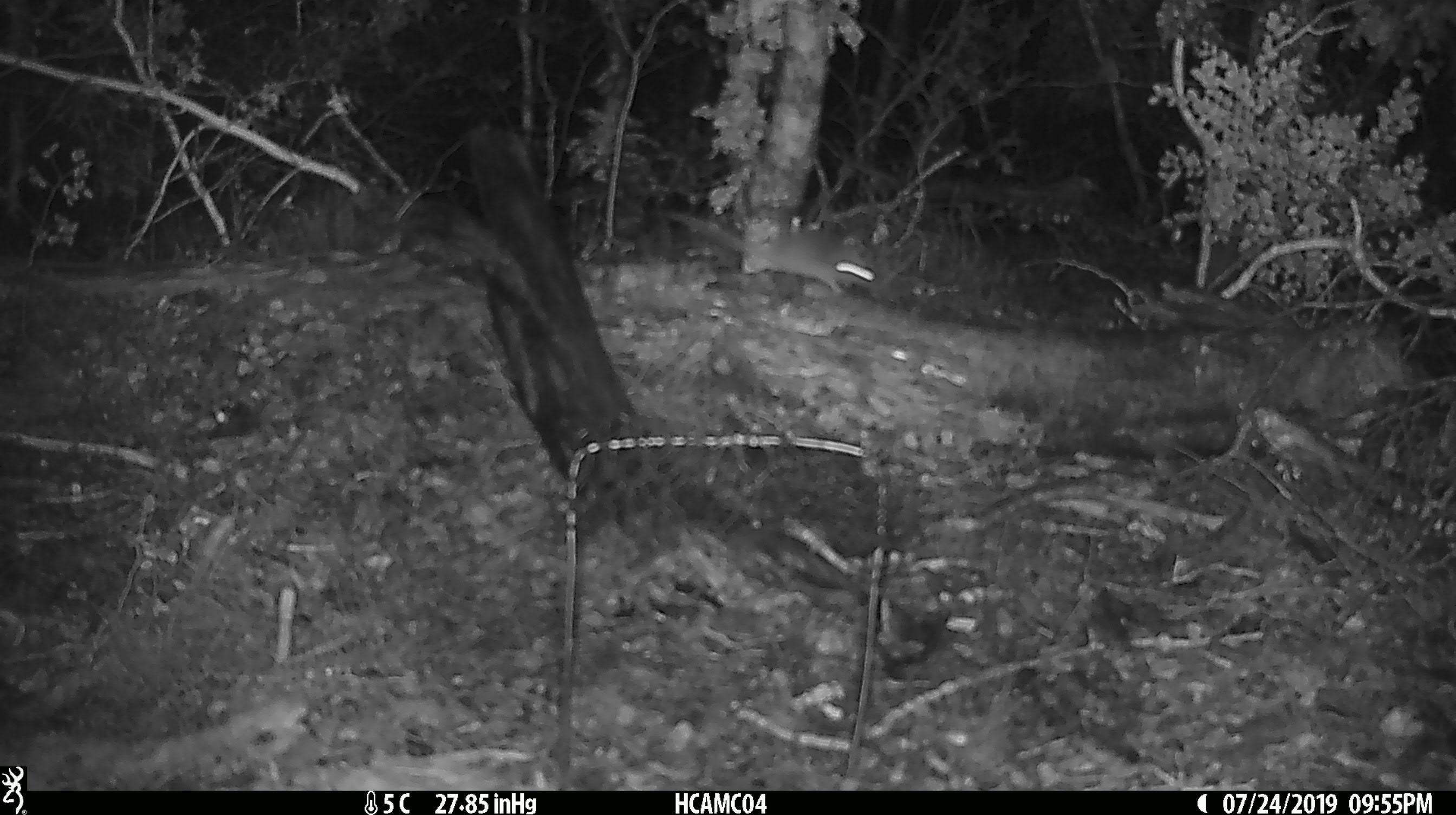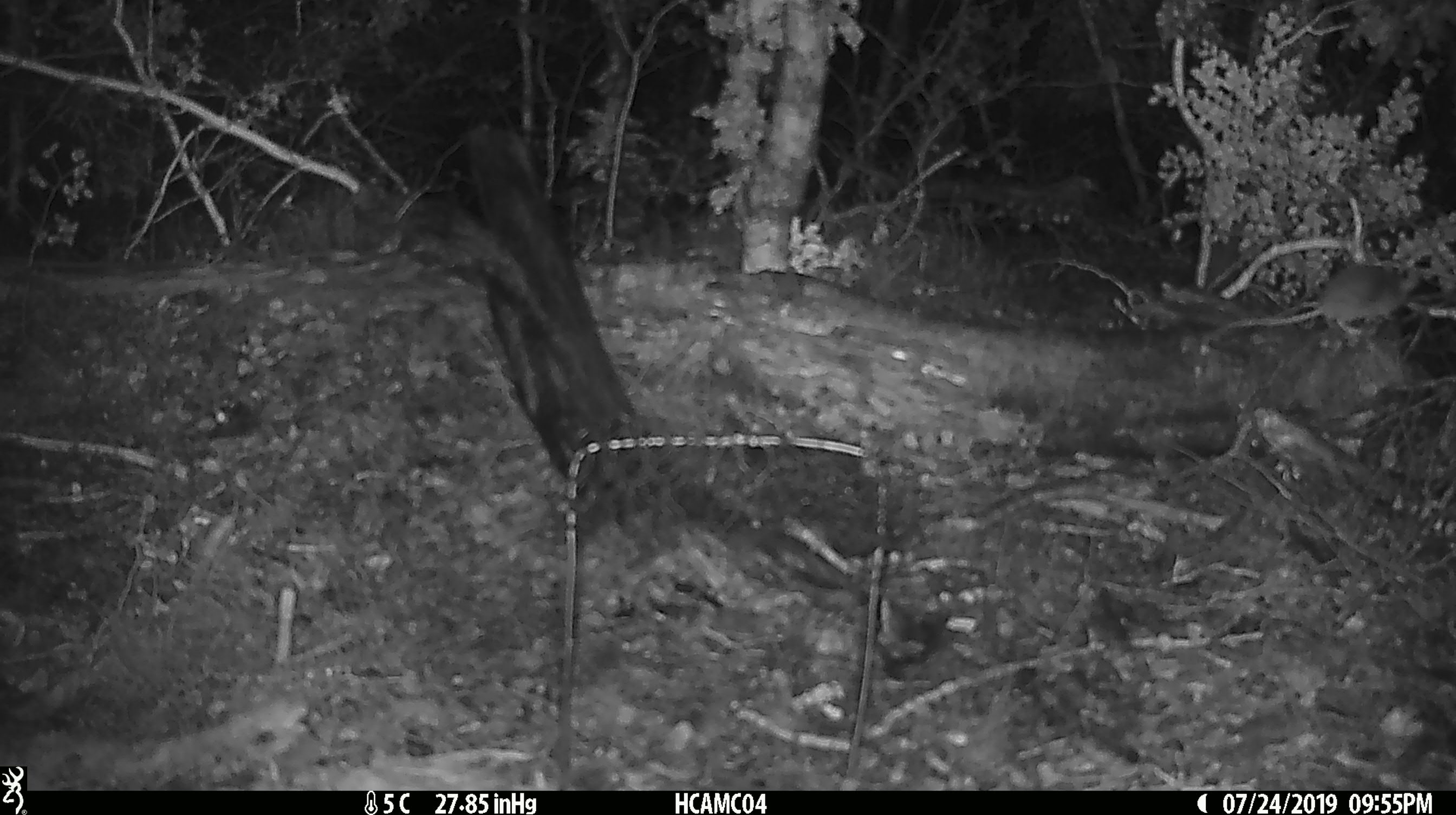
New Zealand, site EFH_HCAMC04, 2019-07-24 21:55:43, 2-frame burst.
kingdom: Animalia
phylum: Chordata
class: Mammalia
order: Rodentia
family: Muridae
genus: Mus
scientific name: Mus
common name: mouse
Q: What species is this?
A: Mouse (Mus).